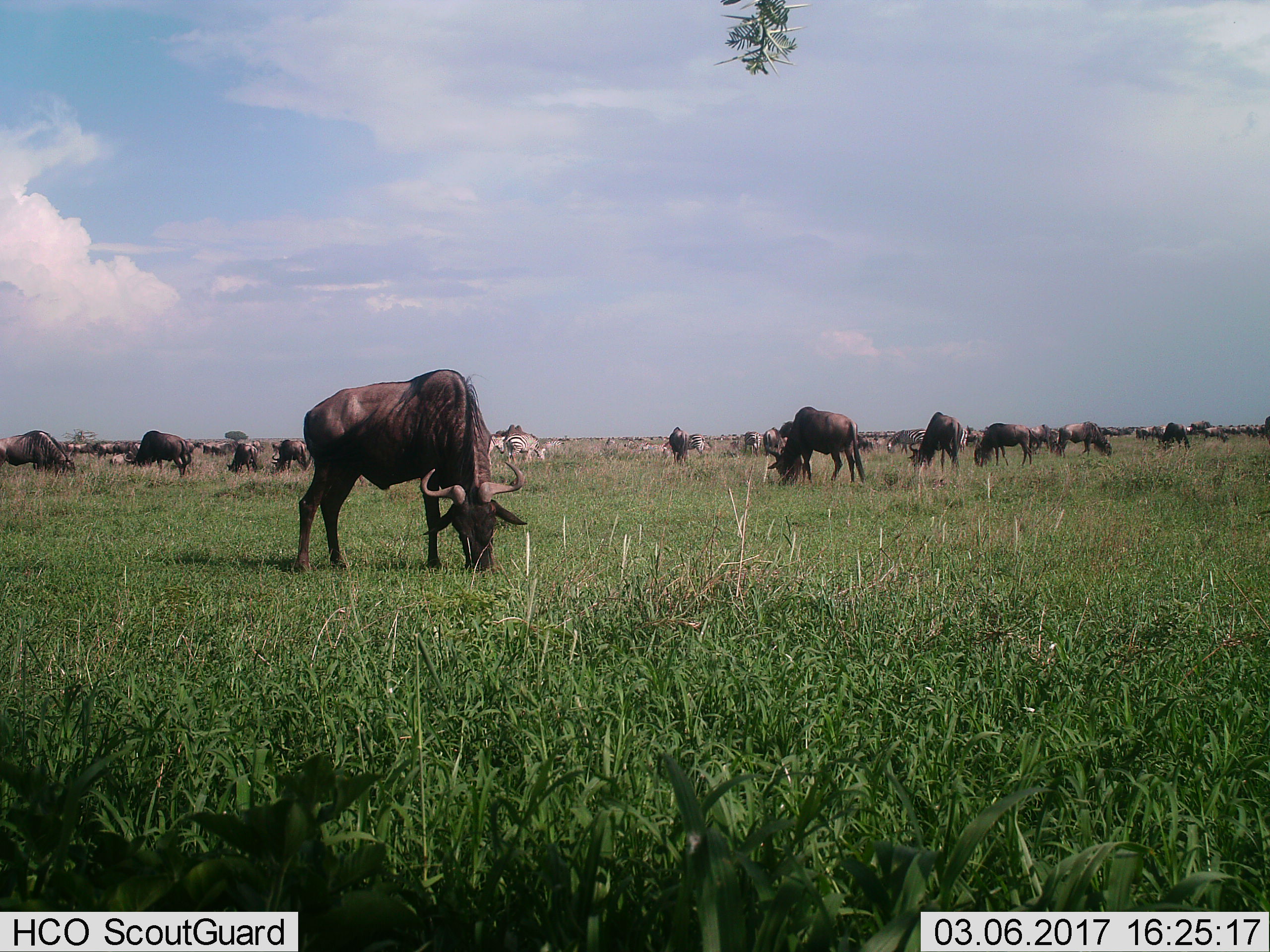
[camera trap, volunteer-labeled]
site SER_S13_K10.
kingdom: Animalia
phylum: Chordata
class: Mammalia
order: Artiodactyla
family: Bovidae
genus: Connochaetes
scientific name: Connochaetes taurinus taurinus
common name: blue wildebeest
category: wildebeestblue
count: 11-50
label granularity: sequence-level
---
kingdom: Animalia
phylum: Chordata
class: Mammalia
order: Perissodactyla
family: Equidae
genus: Equus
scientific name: Equus quagga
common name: plains zebra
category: zebraplains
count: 11-50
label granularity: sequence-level